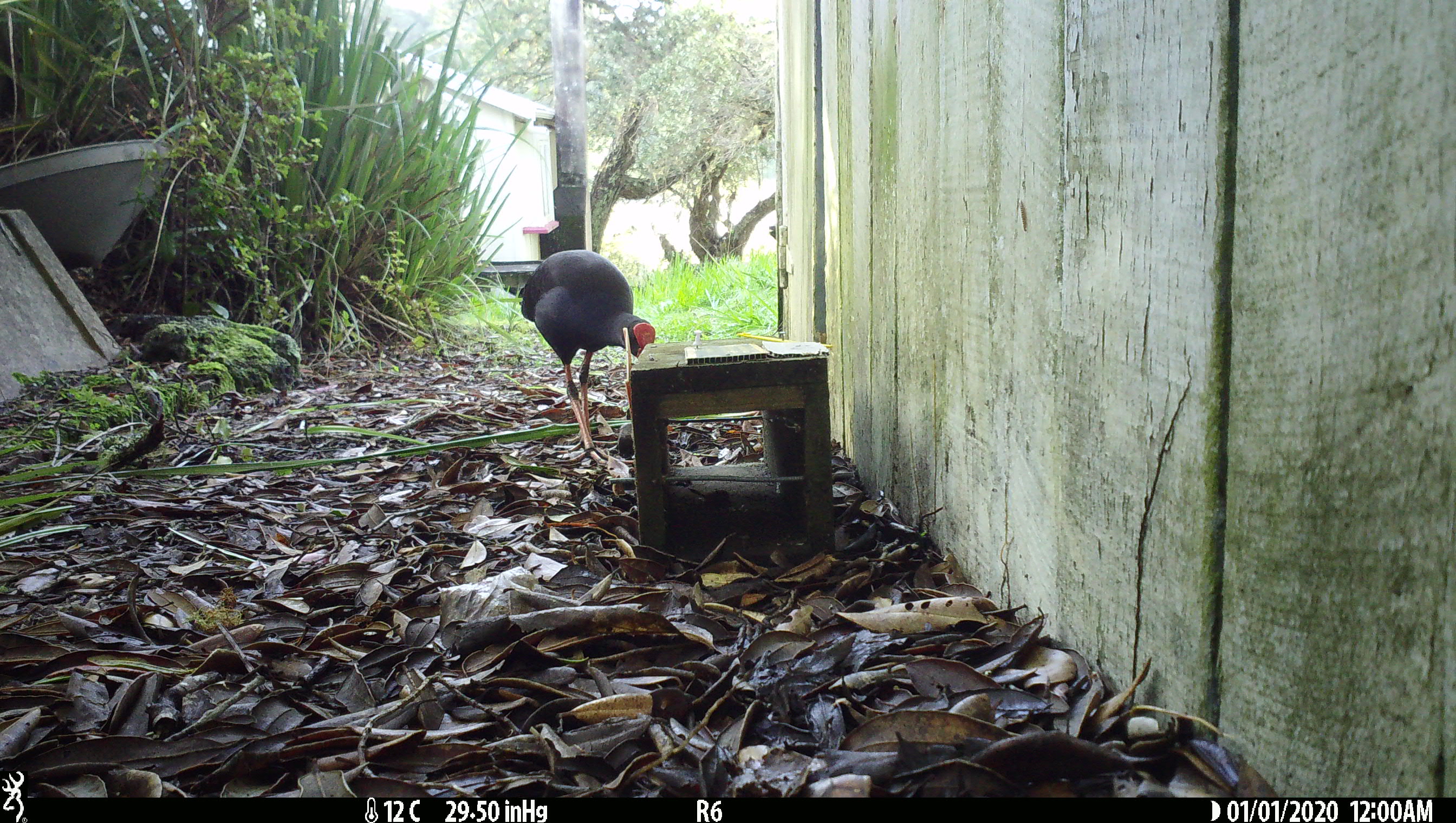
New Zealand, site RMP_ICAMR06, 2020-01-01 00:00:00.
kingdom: Animalia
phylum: Chordata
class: Aves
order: Gruiformes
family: Rallidae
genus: Porphyrio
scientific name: Porphyrio melanotus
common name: australasian swamphen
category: pukeko